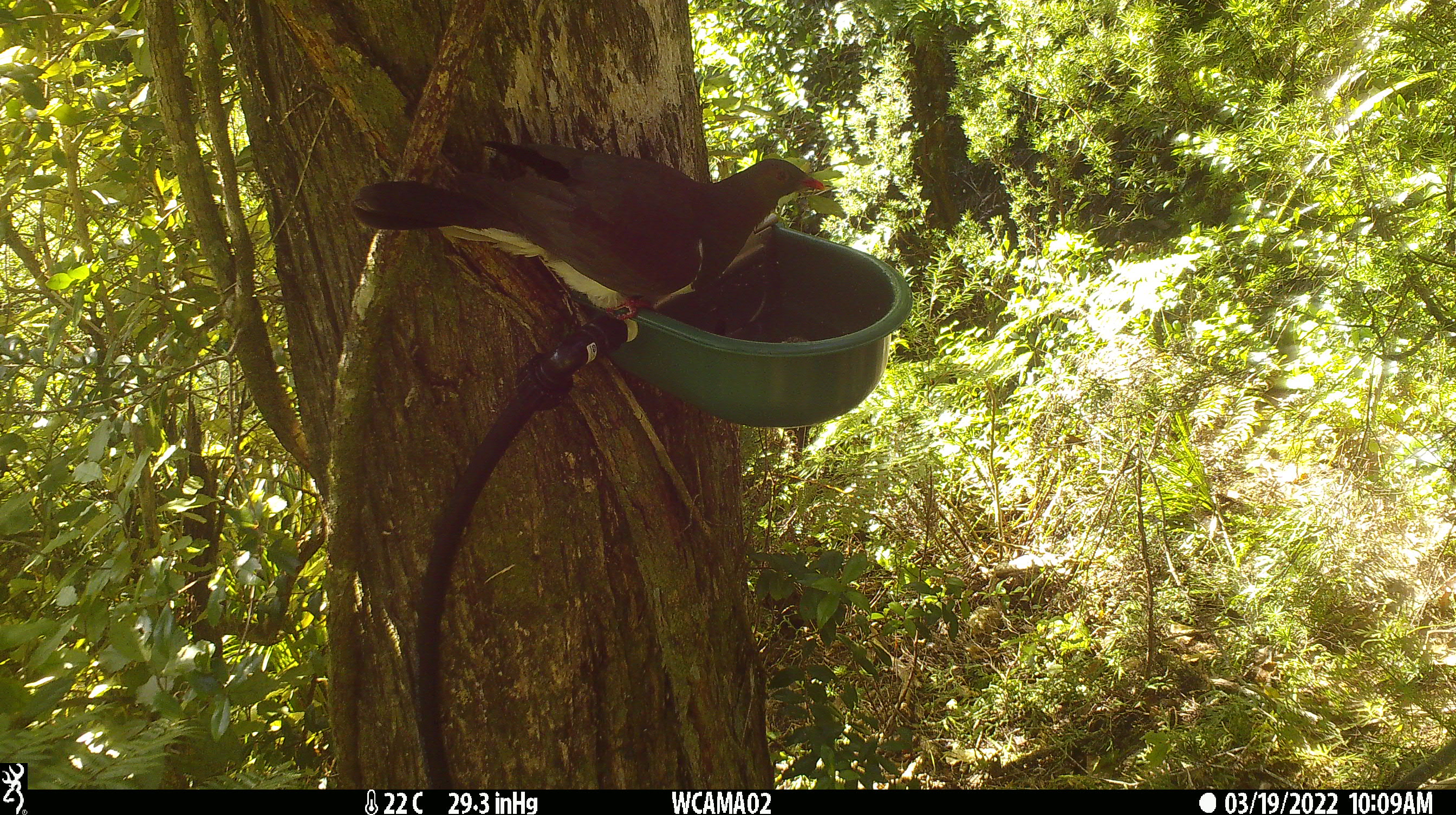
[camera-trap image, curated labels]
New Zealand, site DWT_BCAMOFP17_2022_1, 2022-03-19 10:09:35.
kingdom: Animalia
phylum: Chordata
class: Aves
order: Columbiformes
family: Columbidae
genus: Hemiphaga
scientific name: Hemiphaga novaeseelandiae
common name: new zealand pigeon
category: kereru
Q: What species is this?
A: Kereru (new zealand pigeon) (Hemiphaga novaeseelandiae).